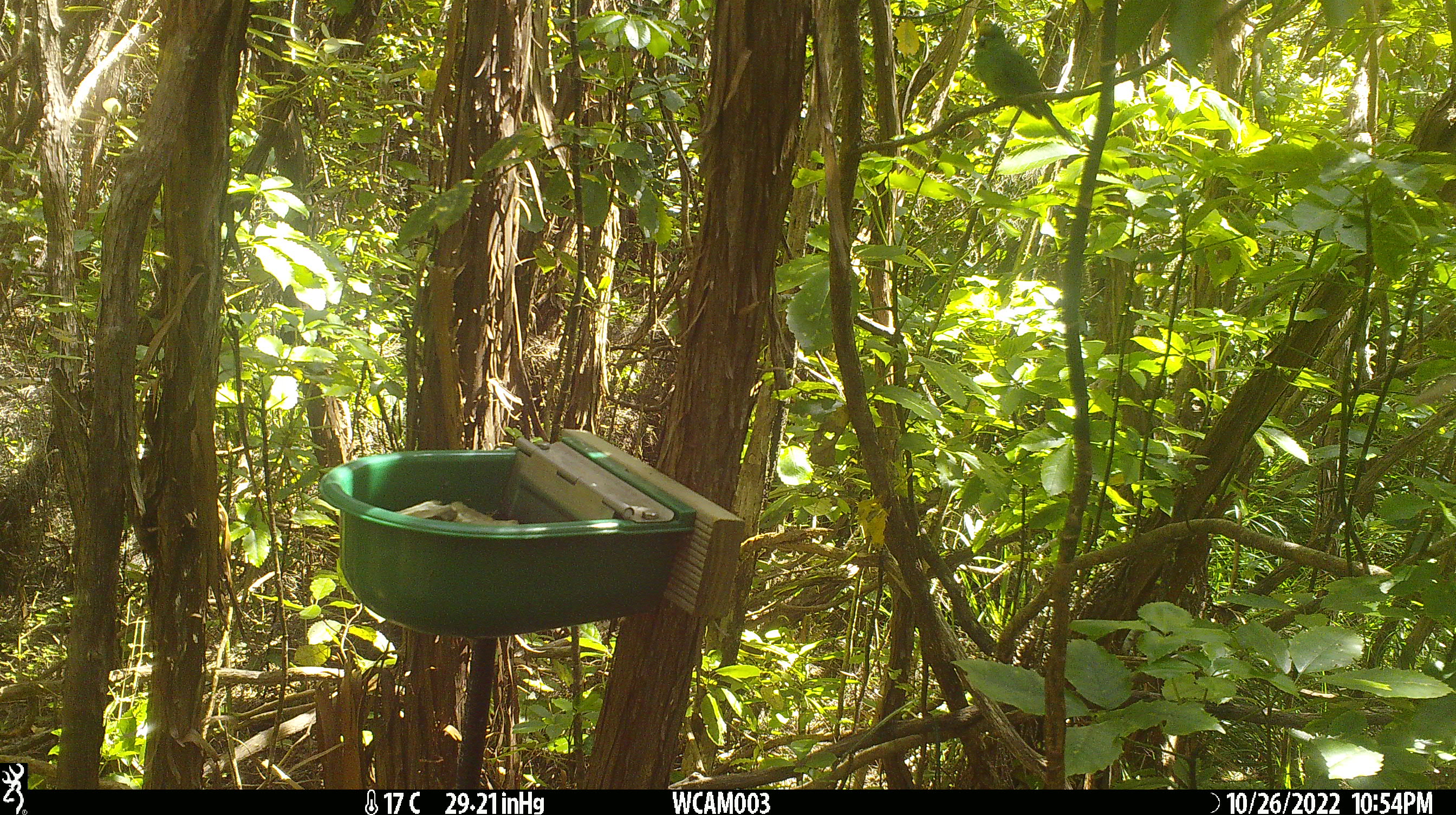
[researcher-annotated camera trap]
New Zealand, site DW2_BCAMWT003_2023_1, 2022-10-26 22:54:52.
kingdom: Animalia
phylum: Chordata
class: Aves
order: Psittaciformes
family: Psittaculidae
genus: Cyanoramphus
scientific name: Cyanoramphus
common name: parakeet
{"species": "parakeet (Cyanoramphus)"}